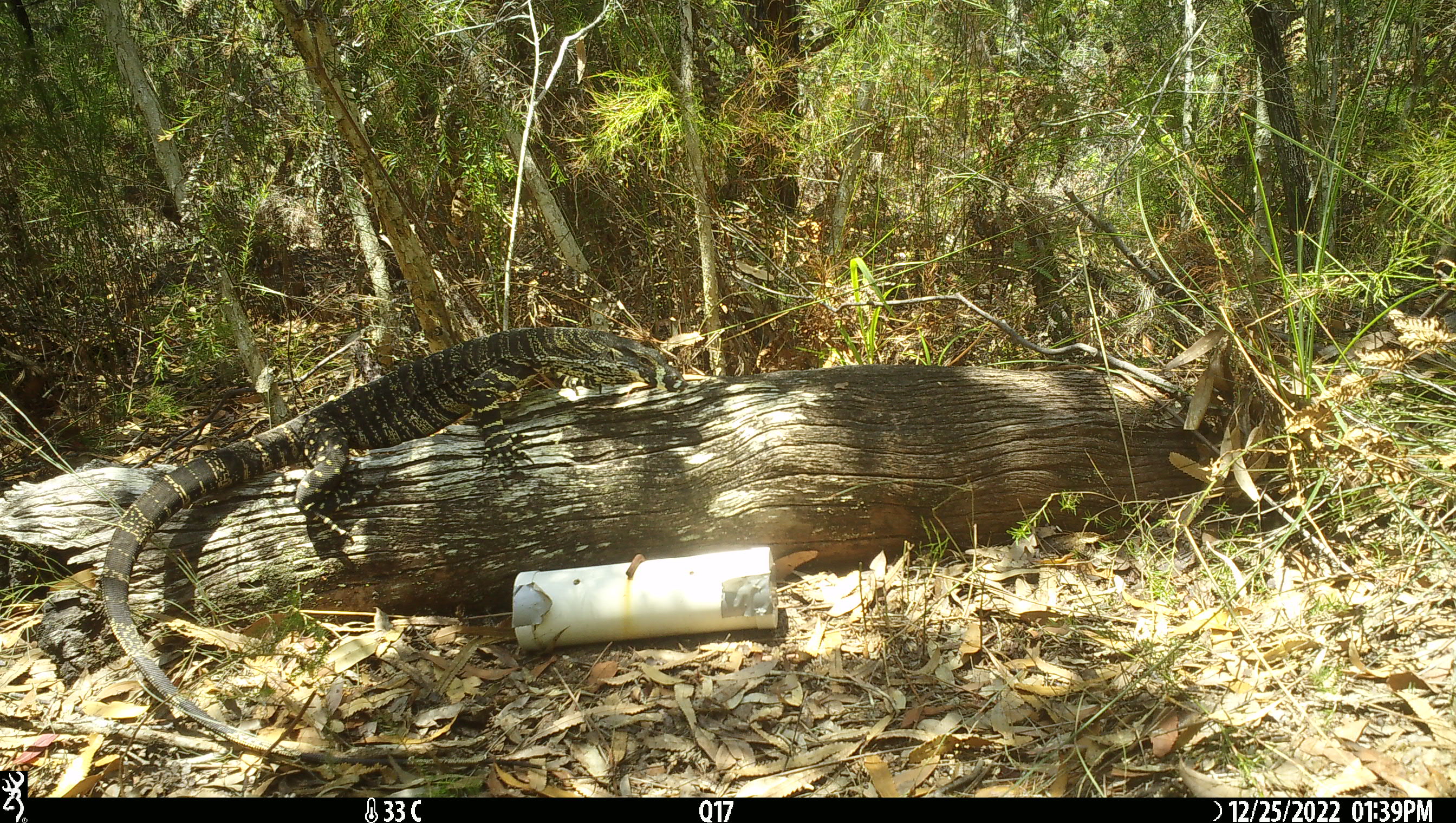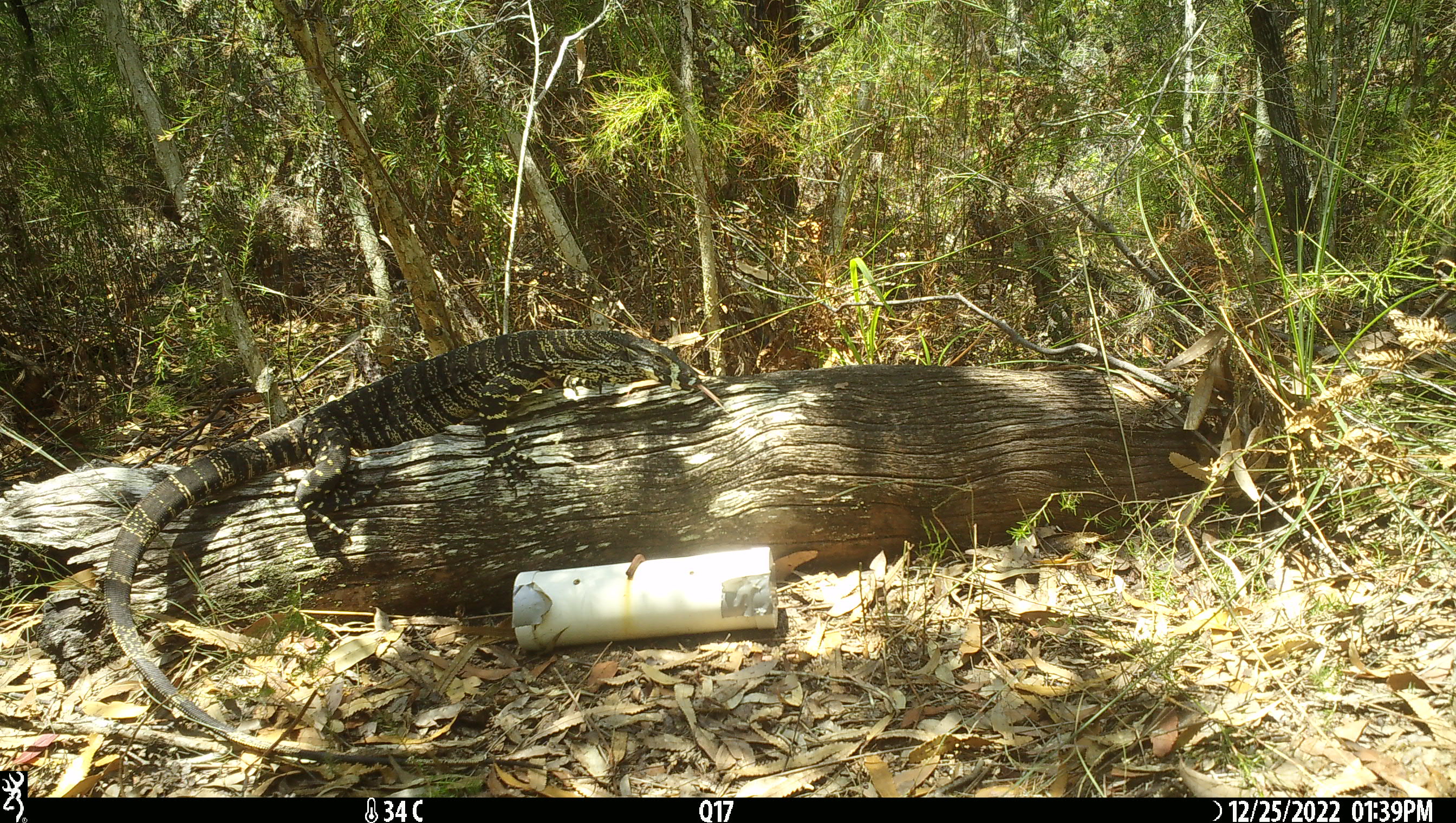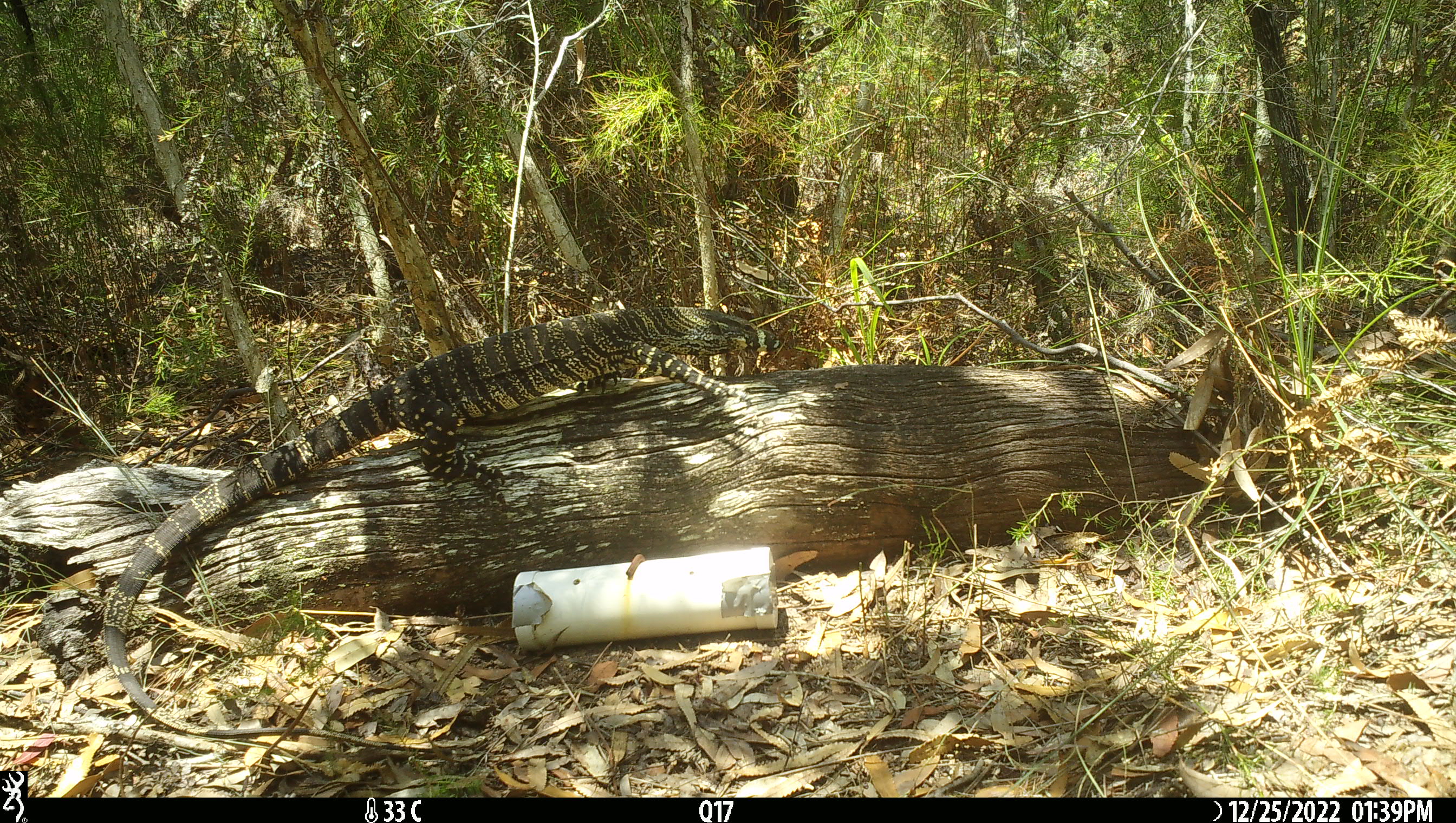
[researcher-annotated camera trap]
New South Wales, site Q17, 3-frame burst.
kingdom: Animalia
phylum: Chordata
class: Reptilia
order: Squamata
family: Varanidae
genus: Varanus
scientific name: Varanus varius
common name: lace monitor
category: goanna